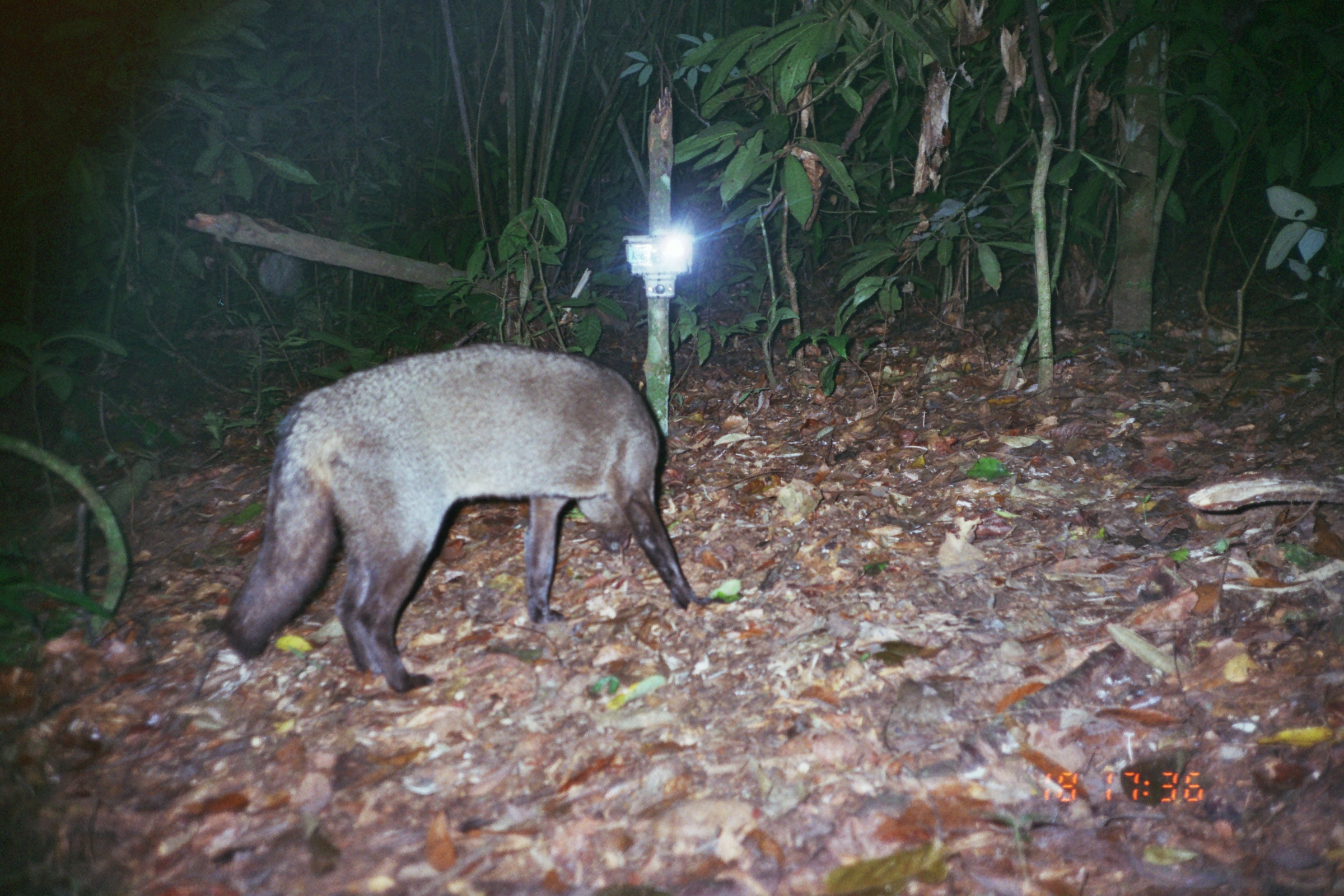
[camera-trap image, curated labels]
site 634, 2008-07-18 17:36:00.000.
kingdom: Animalia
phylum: Chordata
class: Mammalia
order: Carnivora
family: Canidae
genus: Atelocynus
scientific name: Atelocynus microtis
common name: short-eared dog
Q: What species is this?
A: Atelocynus microtis (short-eared dog).